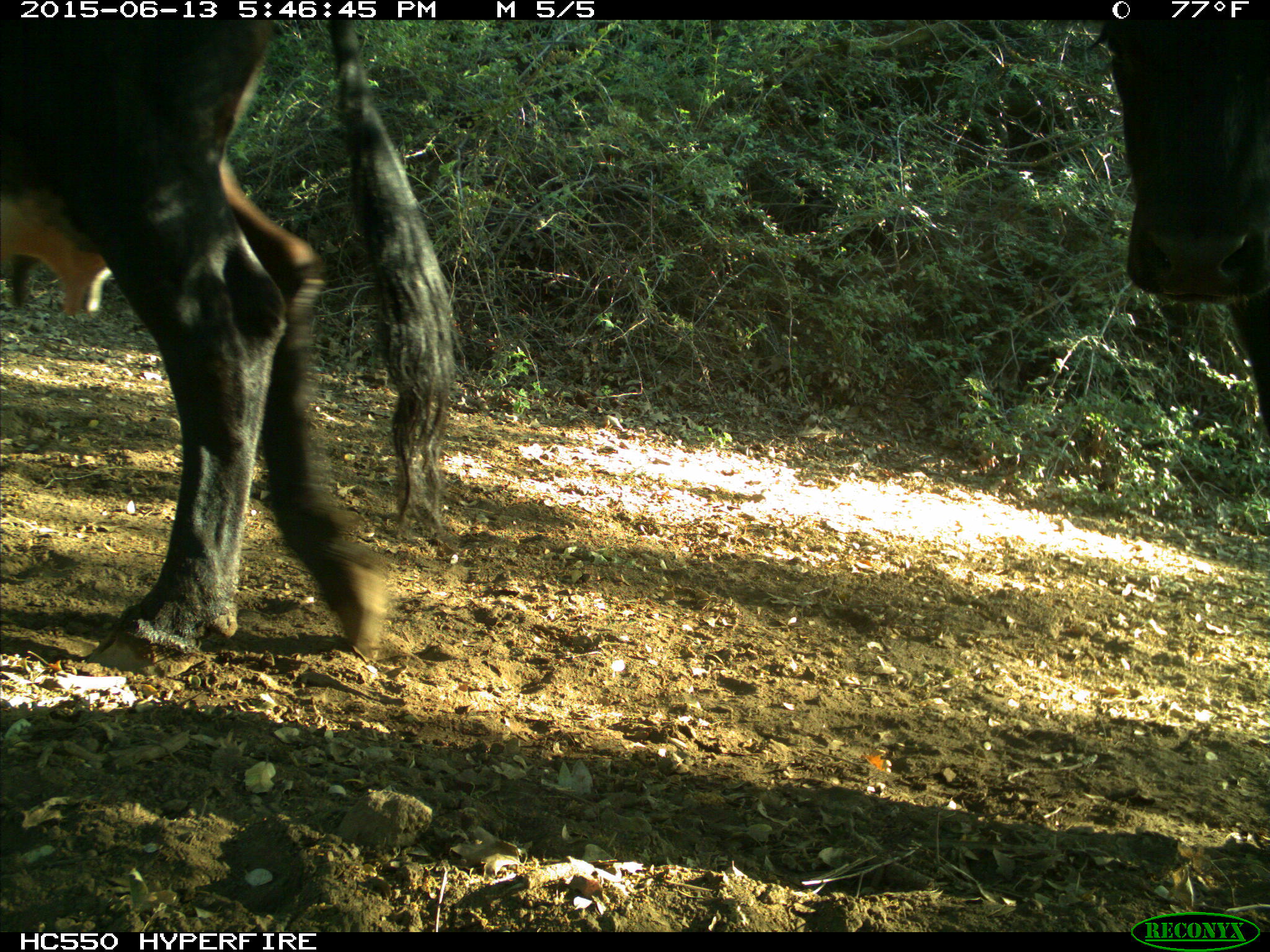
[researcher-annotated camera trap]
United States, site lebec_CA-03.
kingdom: Animalia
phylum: Chordata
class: Mammalia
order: Artiodactyla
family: Bovidae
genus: Bos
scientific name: Bos taurus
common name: domestic cow